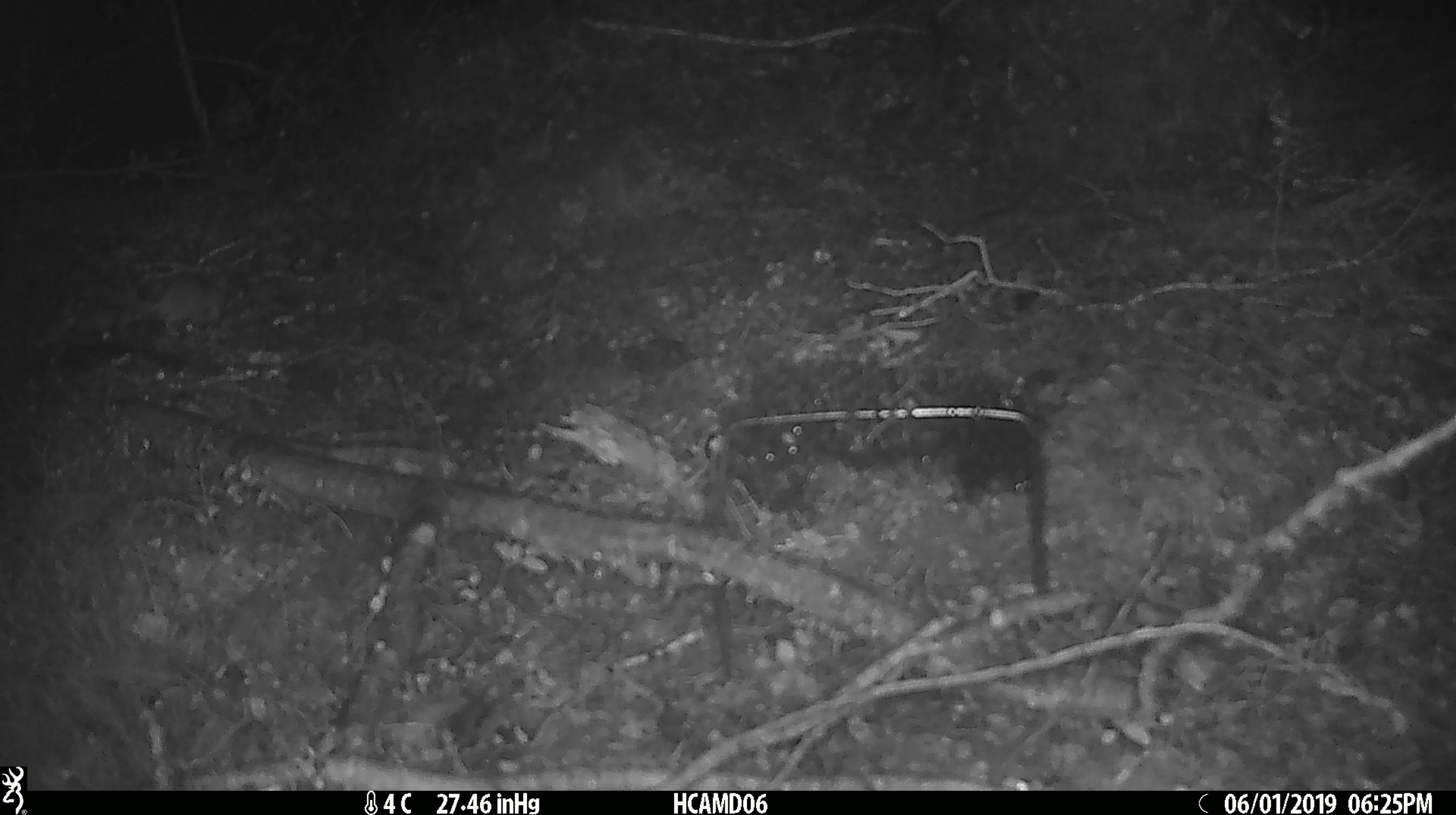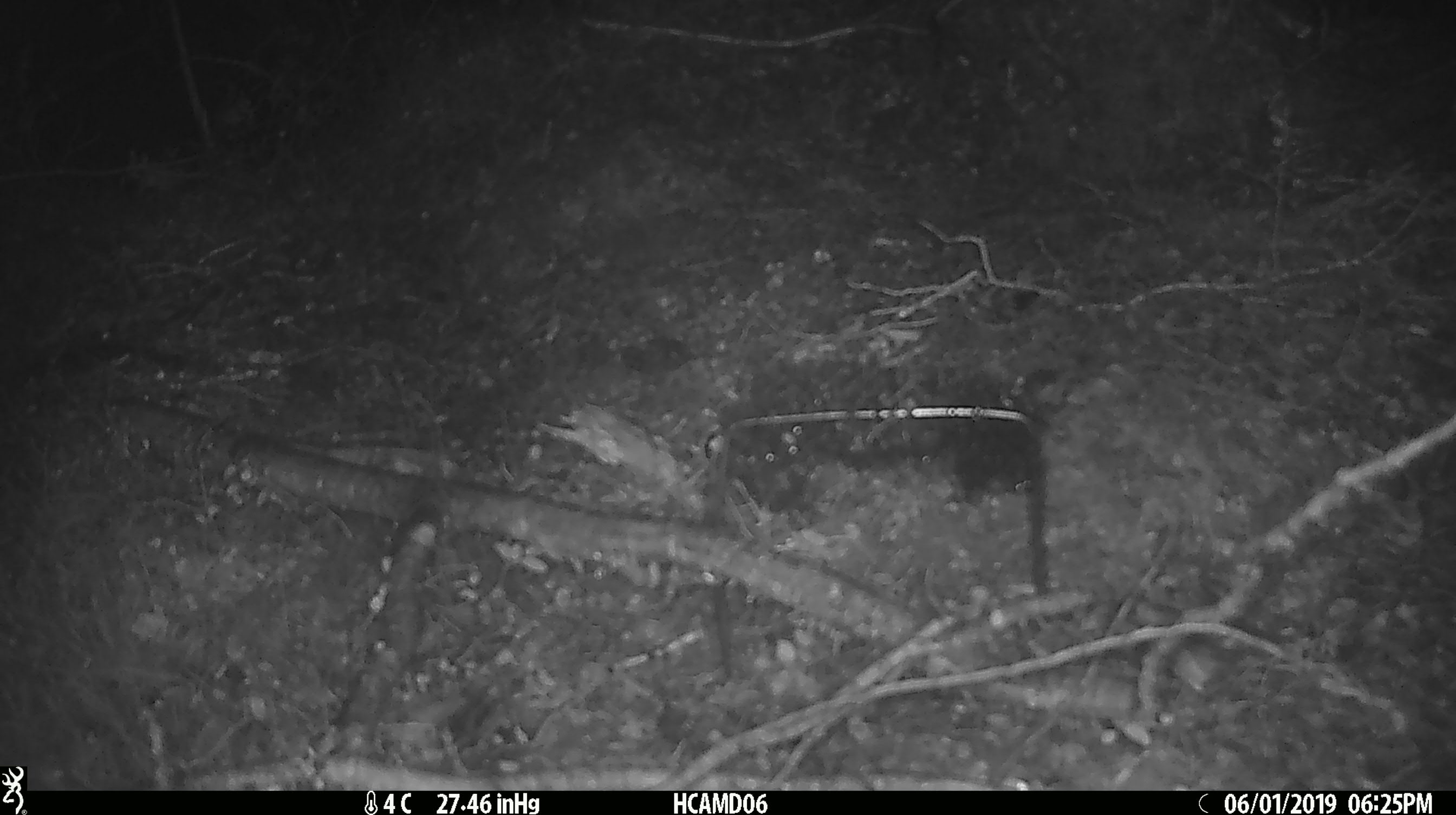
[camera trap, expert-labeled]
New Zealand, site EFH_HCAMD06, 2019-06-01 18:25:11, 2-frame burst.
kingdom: Animalia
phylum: Chordata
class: Mammalia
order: Rodentia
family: Muridae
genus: Mus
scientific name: Mus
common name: mouse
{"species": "mouse (Mus)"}